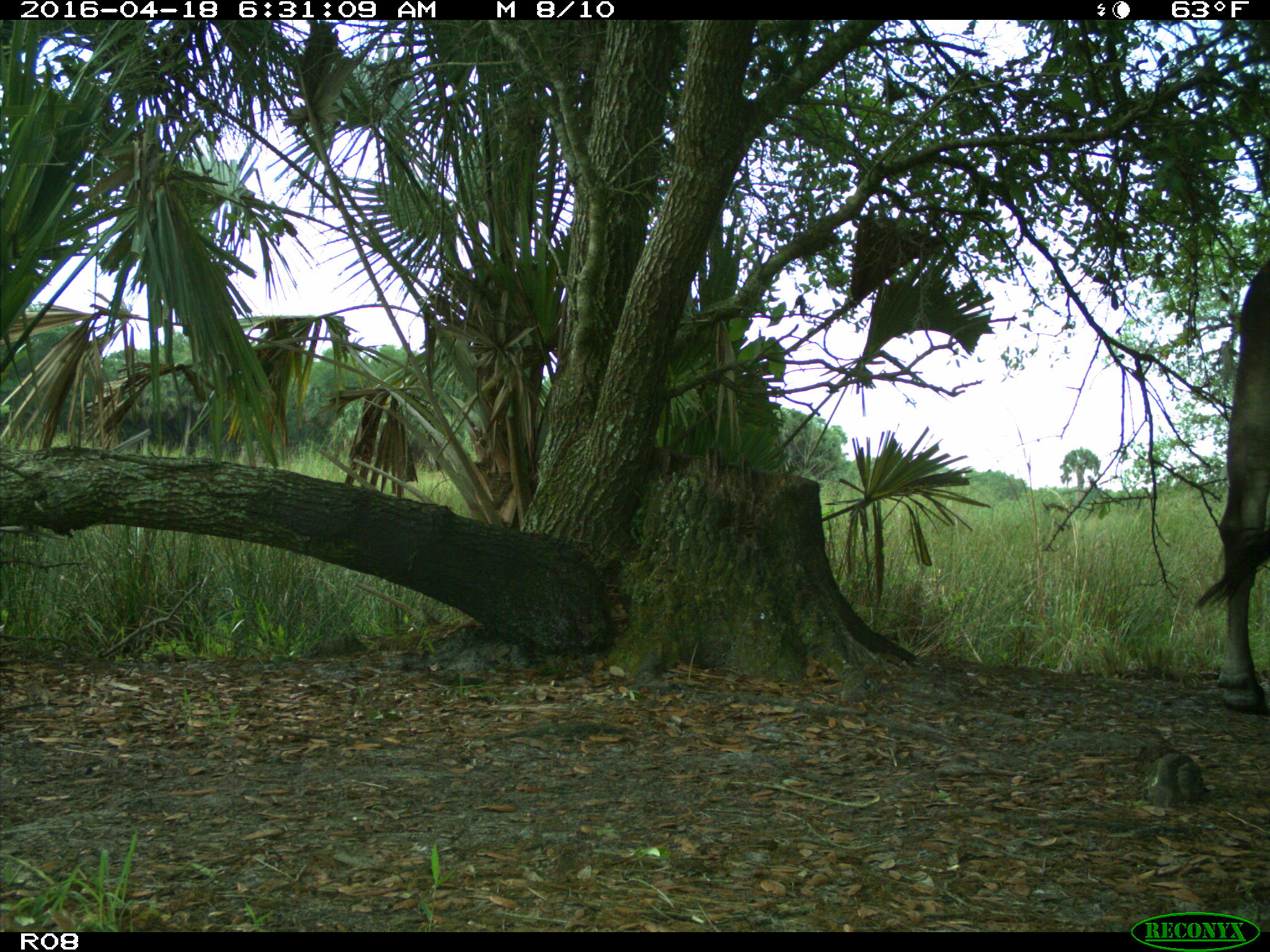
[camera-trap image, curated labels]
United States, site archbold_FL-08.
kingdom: Animalia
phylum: Chordata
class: Mammalia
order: Artiodactyla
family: Bovidae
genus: Bos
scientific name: Bos taurus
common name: domestic cow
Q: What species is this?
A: Bos taurus (domestic cow).